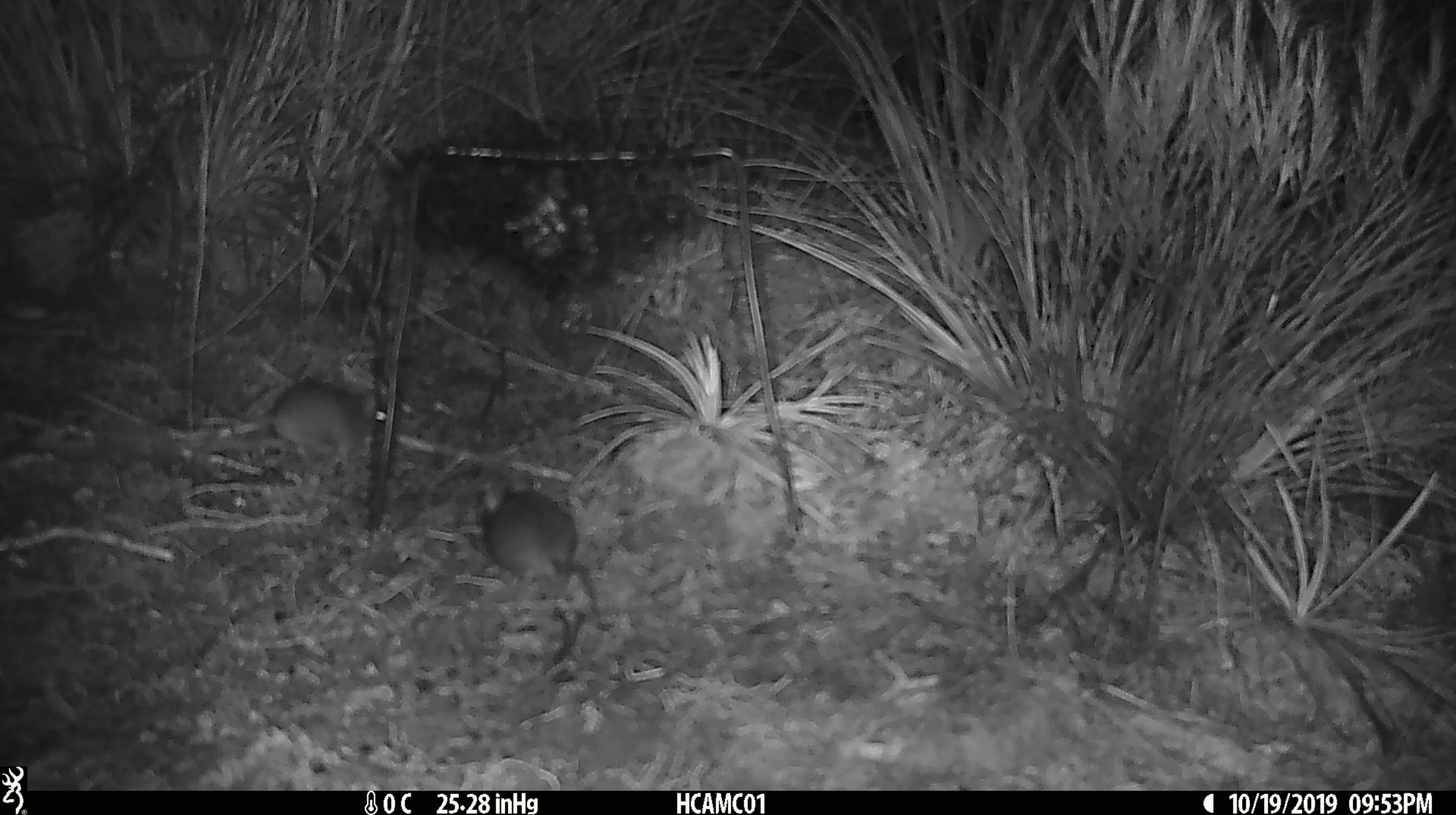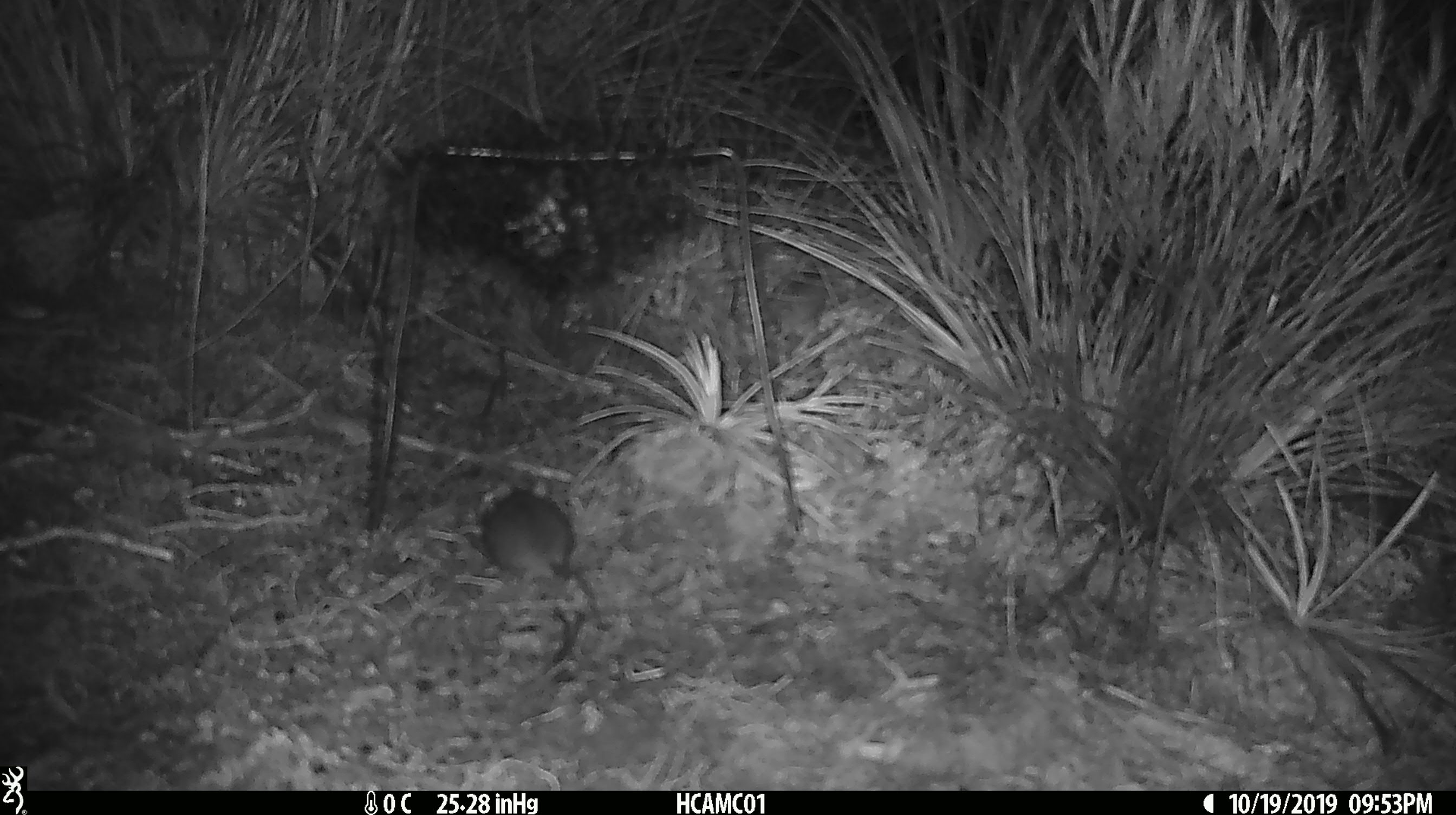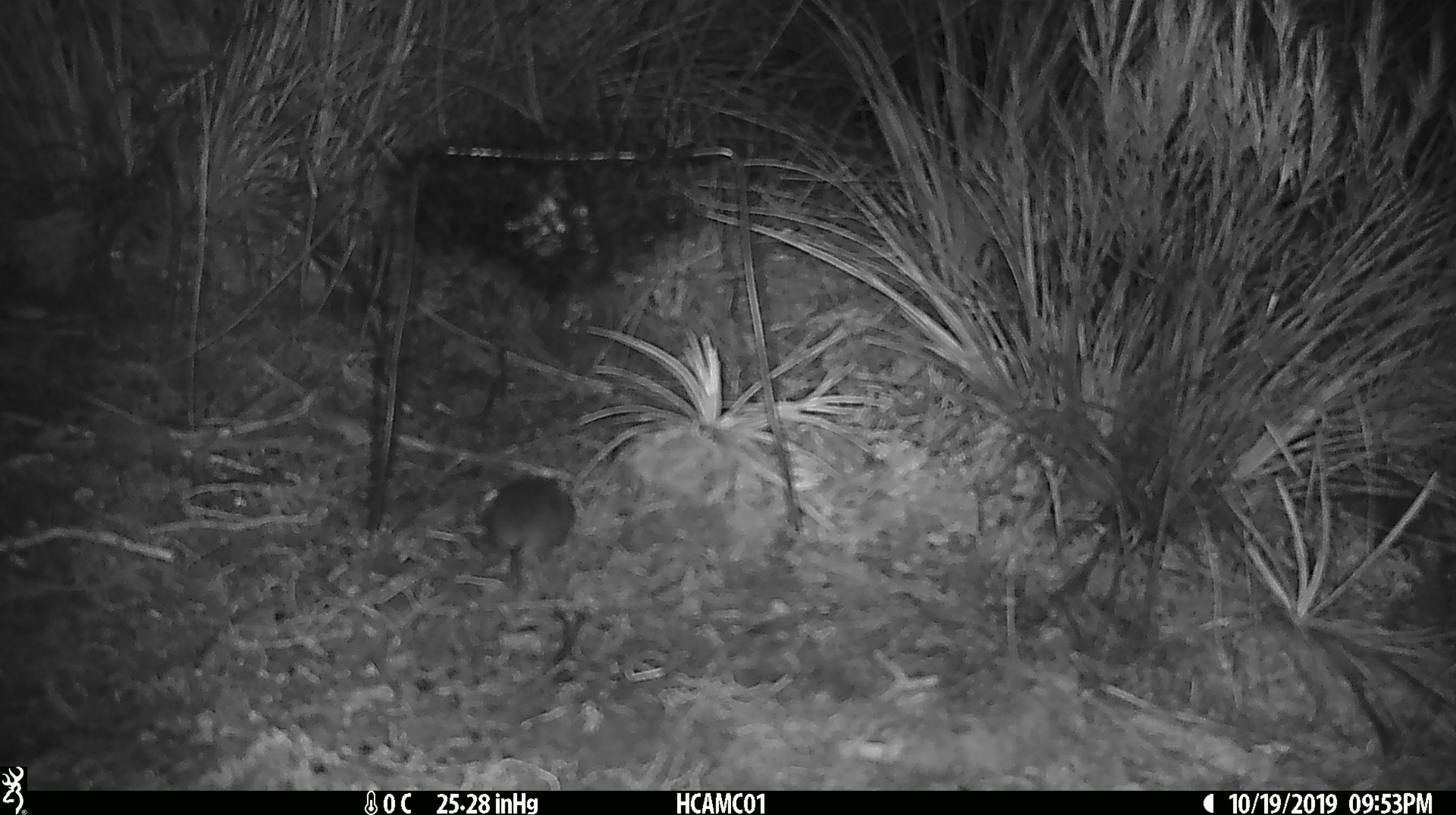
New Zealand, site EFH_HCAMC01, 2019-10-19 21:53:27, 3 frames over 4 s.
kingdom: Animalia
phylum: Chordata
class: Mammalia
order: Rodentia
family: Muridae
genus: Mus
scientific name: Mus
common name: mouse